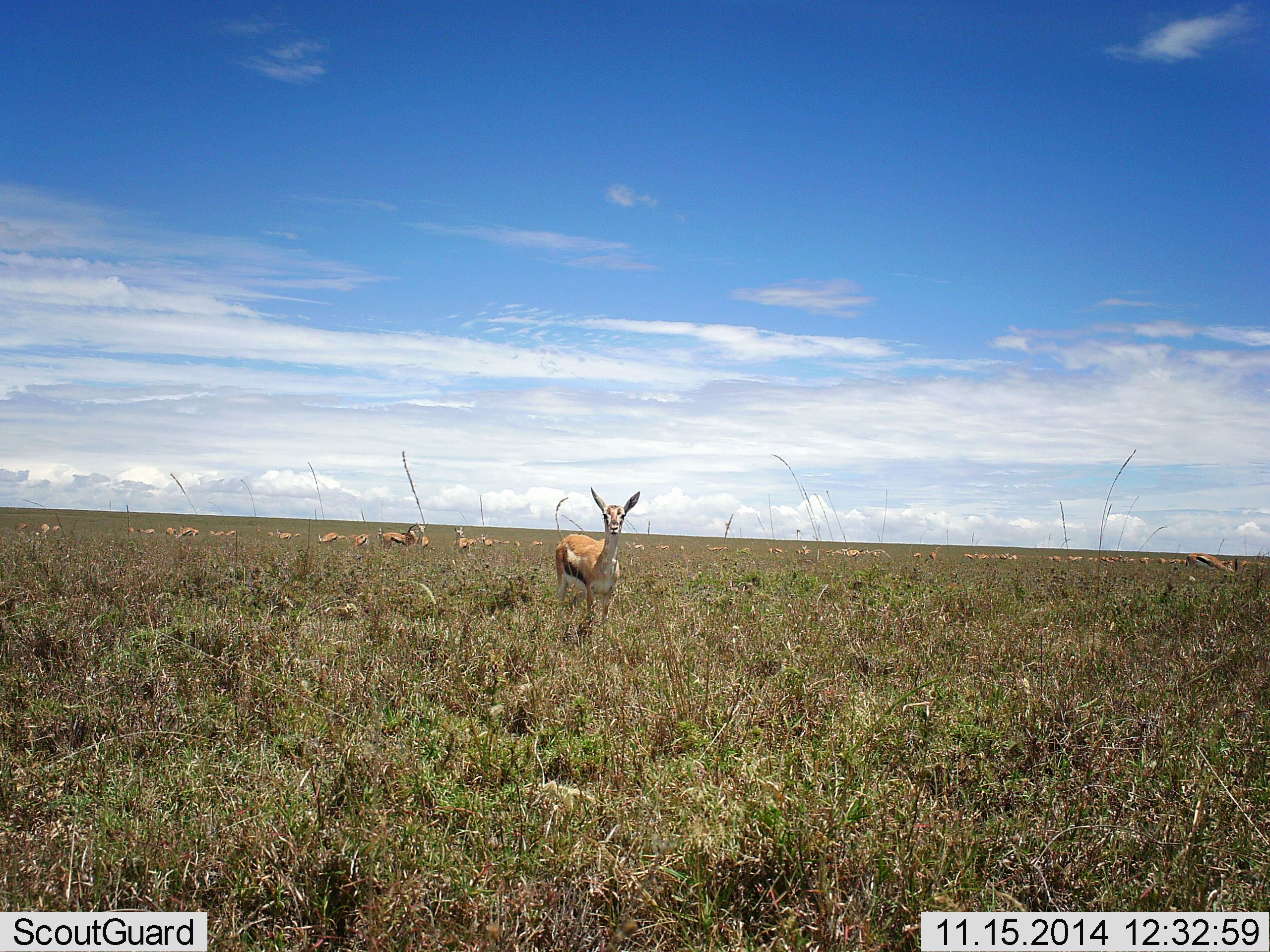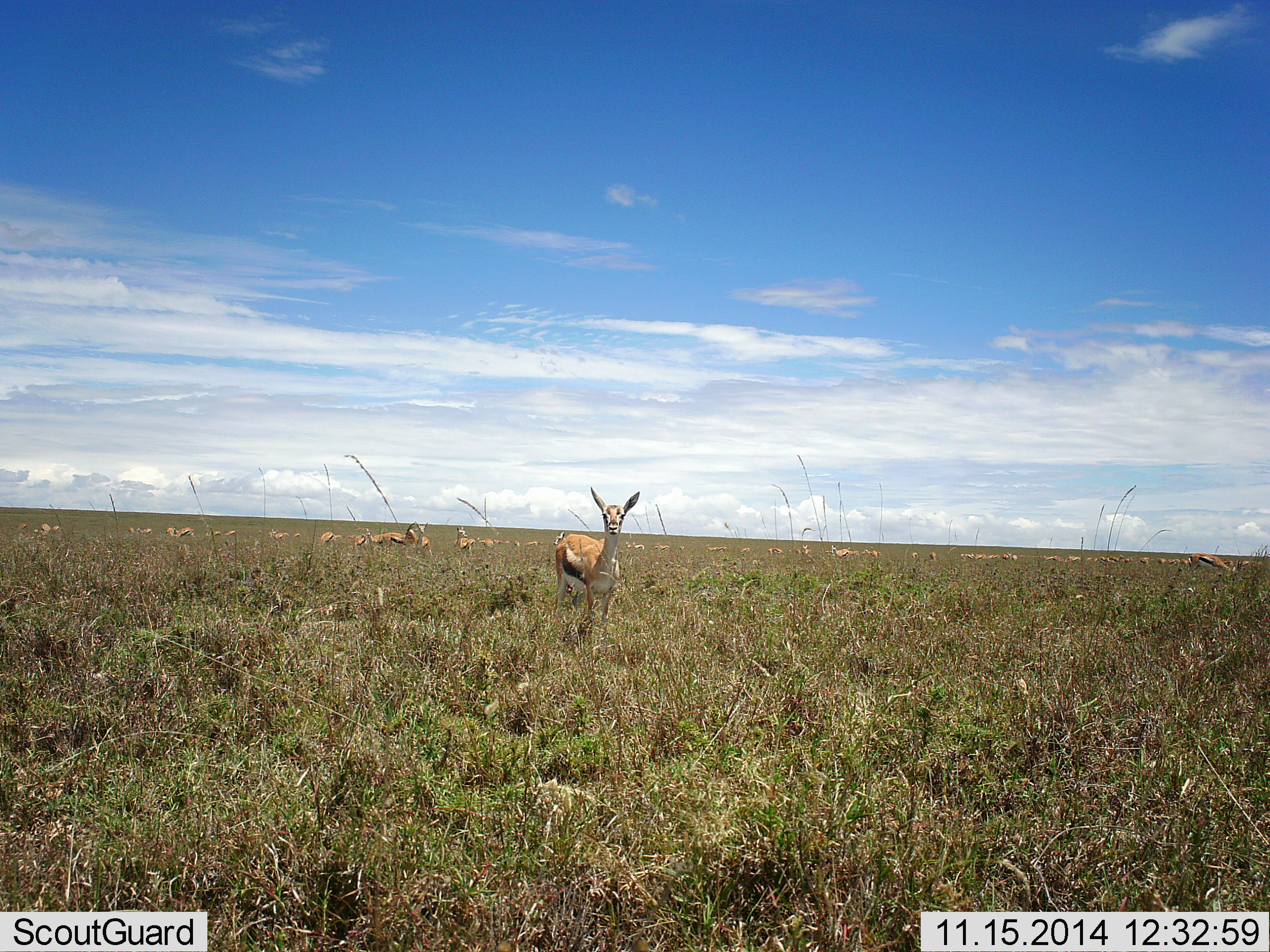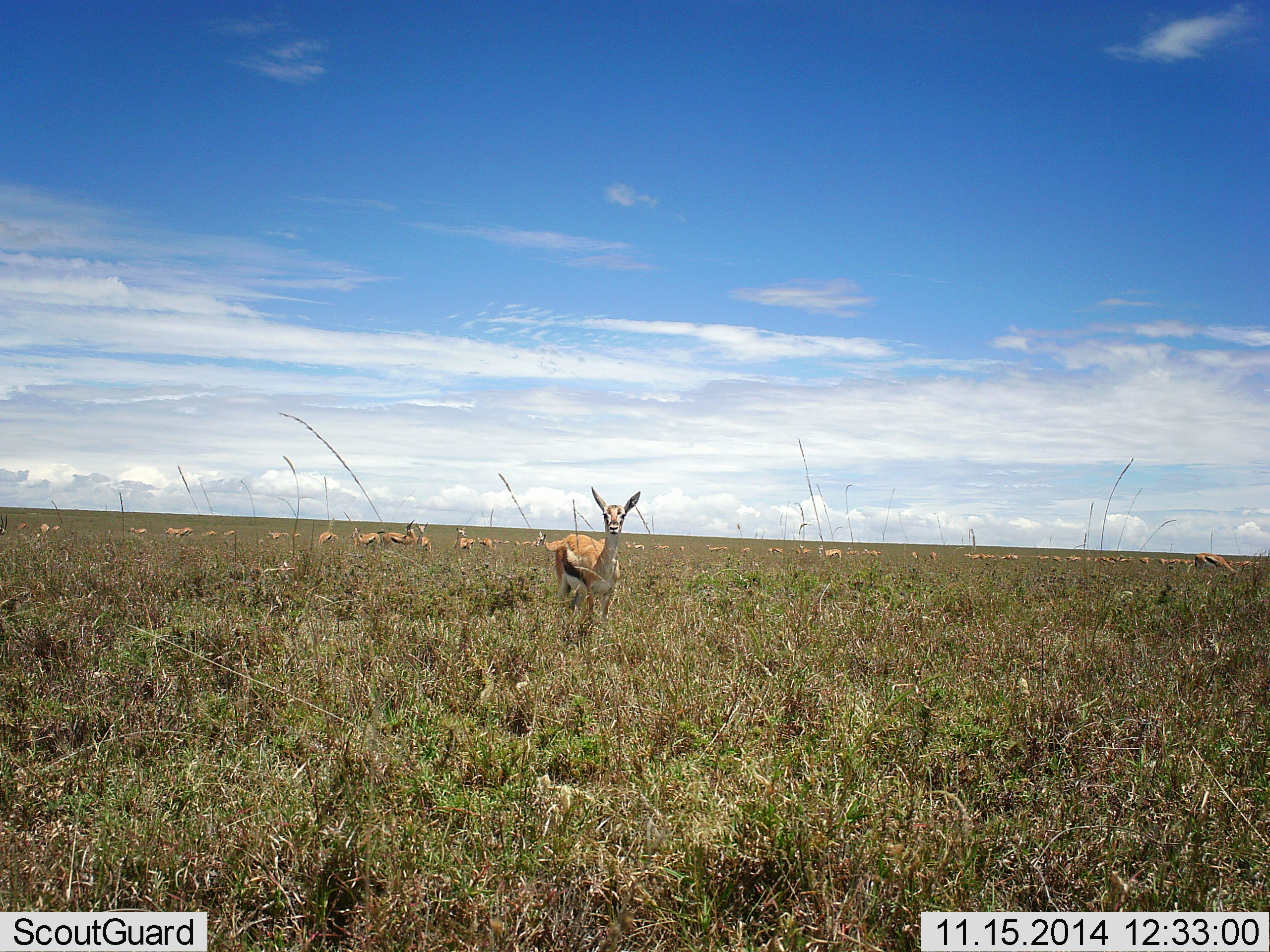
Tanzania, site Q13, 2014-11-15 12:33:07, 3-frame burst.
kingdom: Animalia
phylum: Chordata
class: Mammalia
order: Artiodactyla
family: Bovidae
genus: Eudorcas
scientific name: Eudorcas thomsonii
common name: thomson's gazelle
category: gazellethomsons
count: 11-50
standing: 90%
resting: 20%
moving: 30%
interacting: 0%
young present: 0%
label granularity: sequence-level